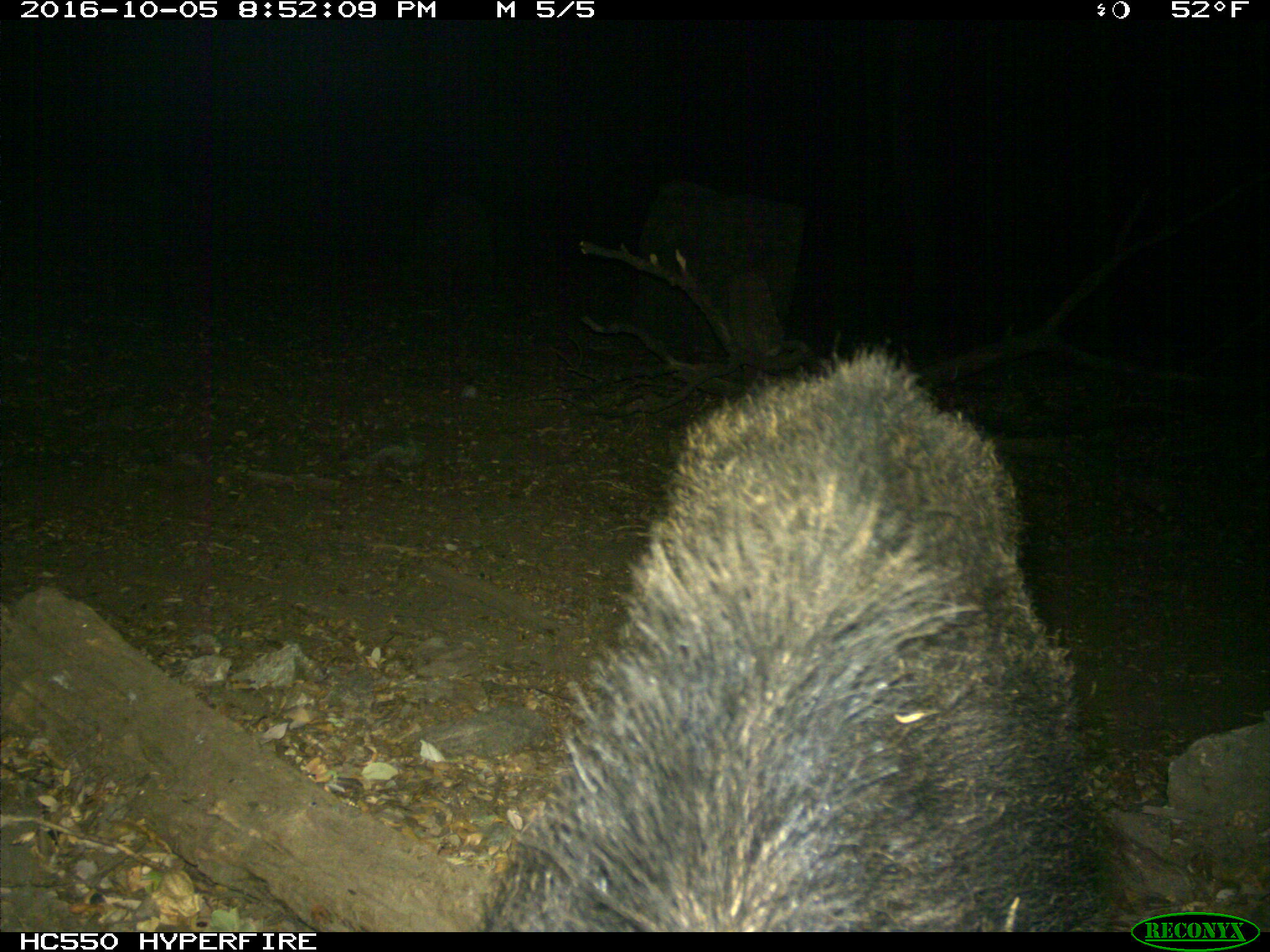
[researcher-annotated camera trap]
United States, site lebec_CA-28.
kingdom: Animalia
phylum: Chordata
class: Mammalia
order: Artiodactyla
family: Suidae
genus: Sus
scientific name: Sus scrofa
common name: wild boar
Sus scrofa (wild boar).